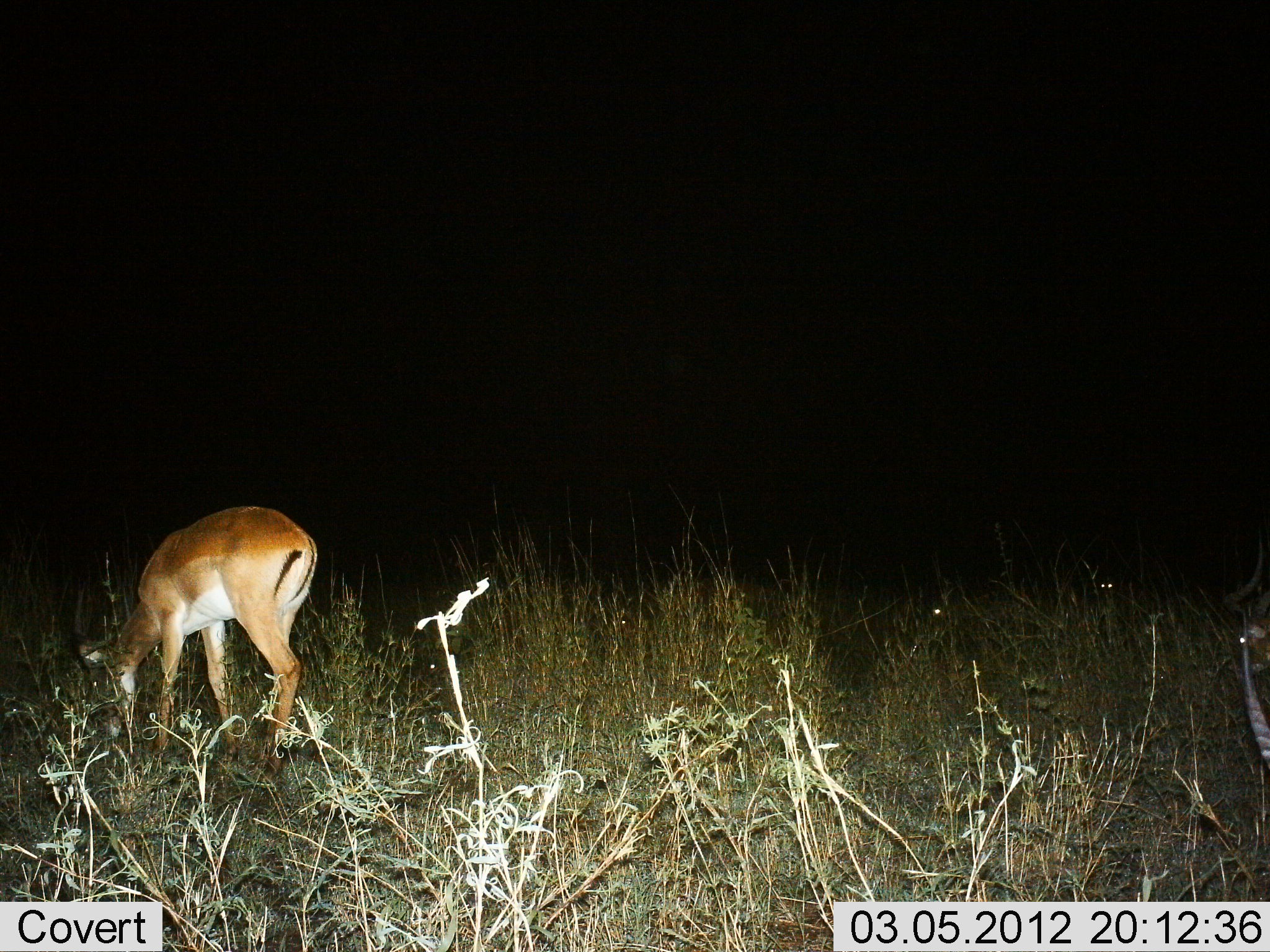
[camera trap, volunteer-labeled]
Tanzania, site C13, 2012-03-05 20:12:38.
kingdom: Animalia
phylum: Chordata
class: Mammalia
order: Artiodactyla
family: Bovidae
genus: Aepyceros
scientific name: Aepyceros melampus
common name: impala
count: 1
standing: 9%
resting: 4%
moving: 4%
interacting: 0%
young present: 0%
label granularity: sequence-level